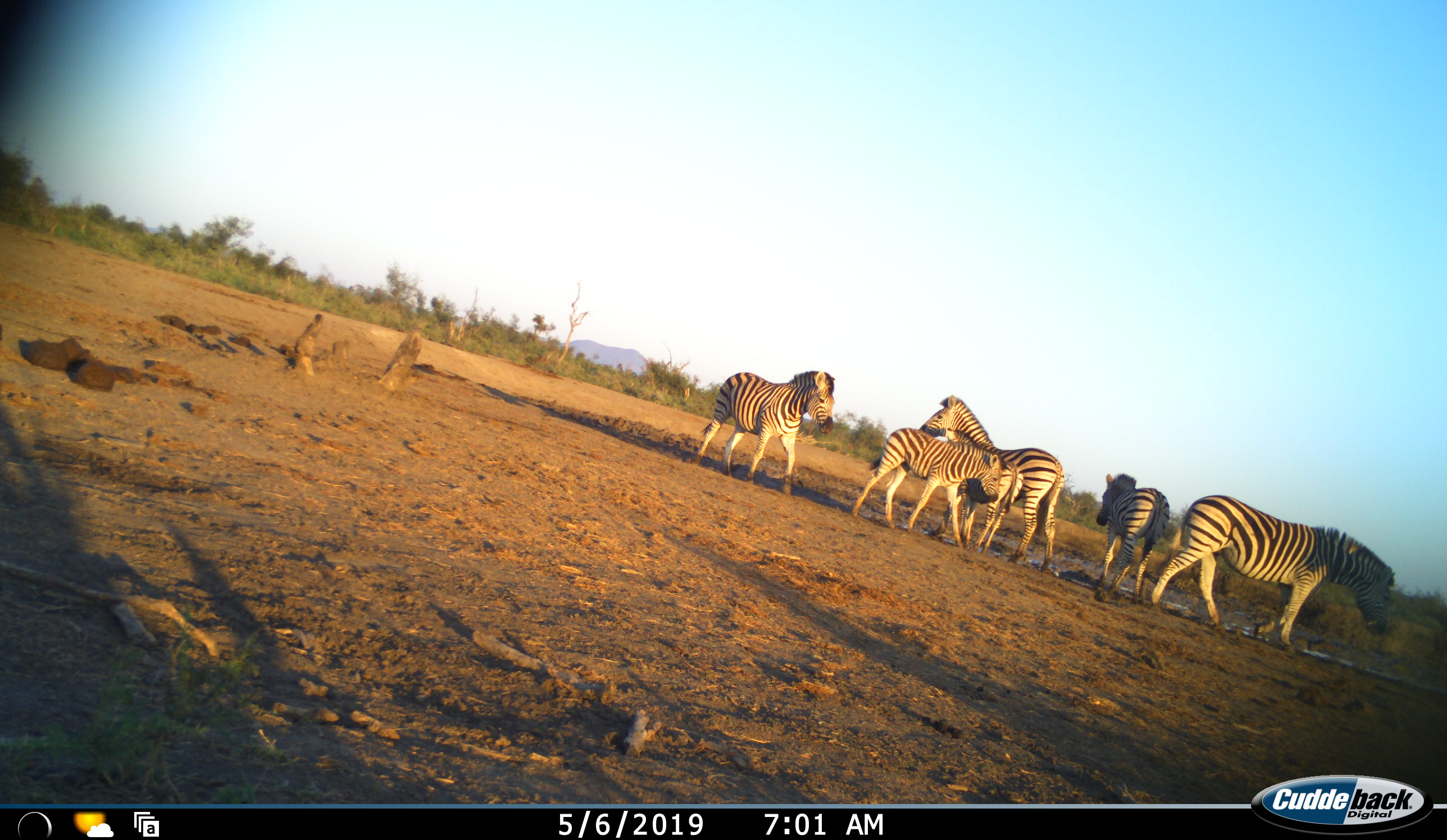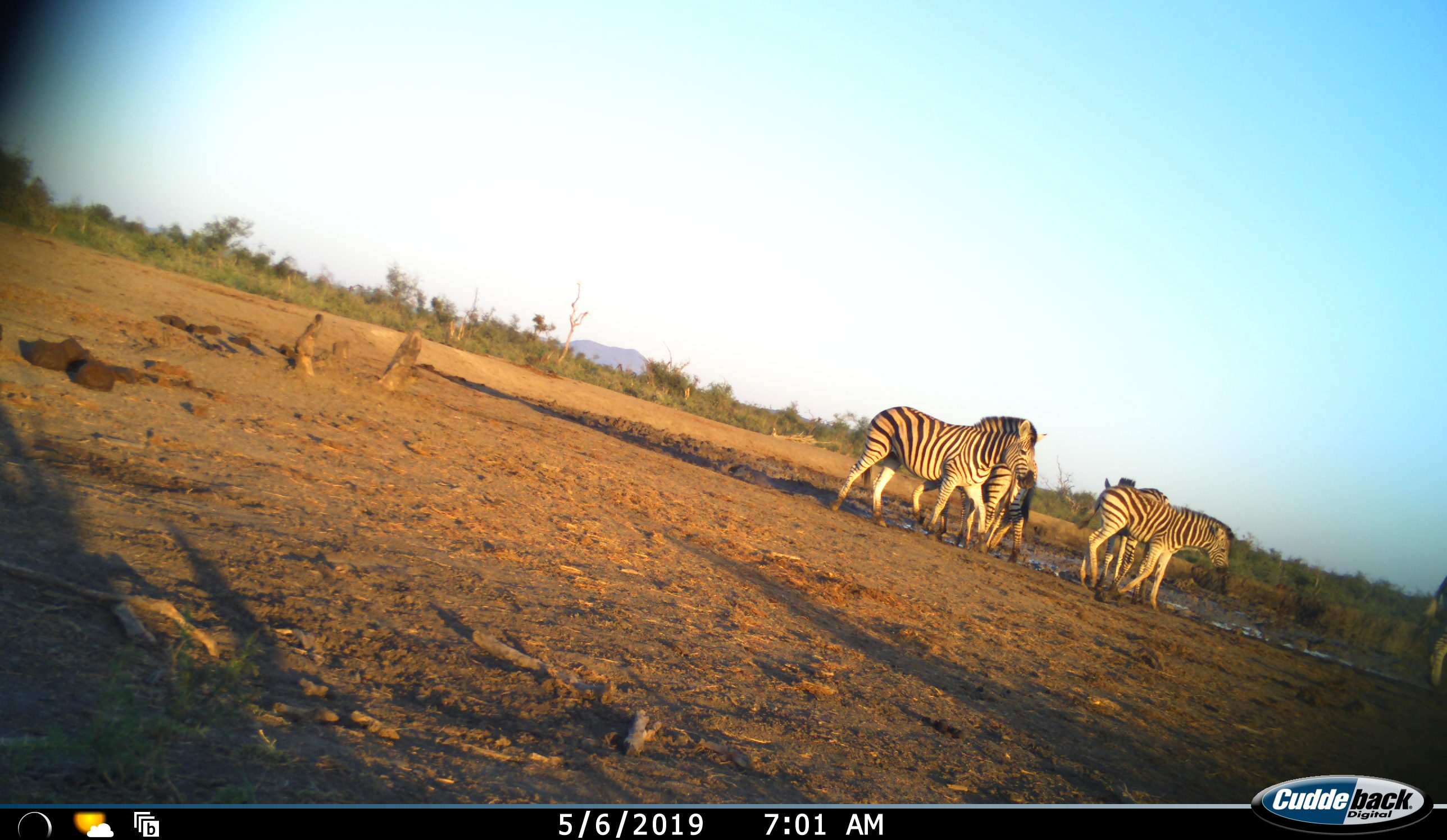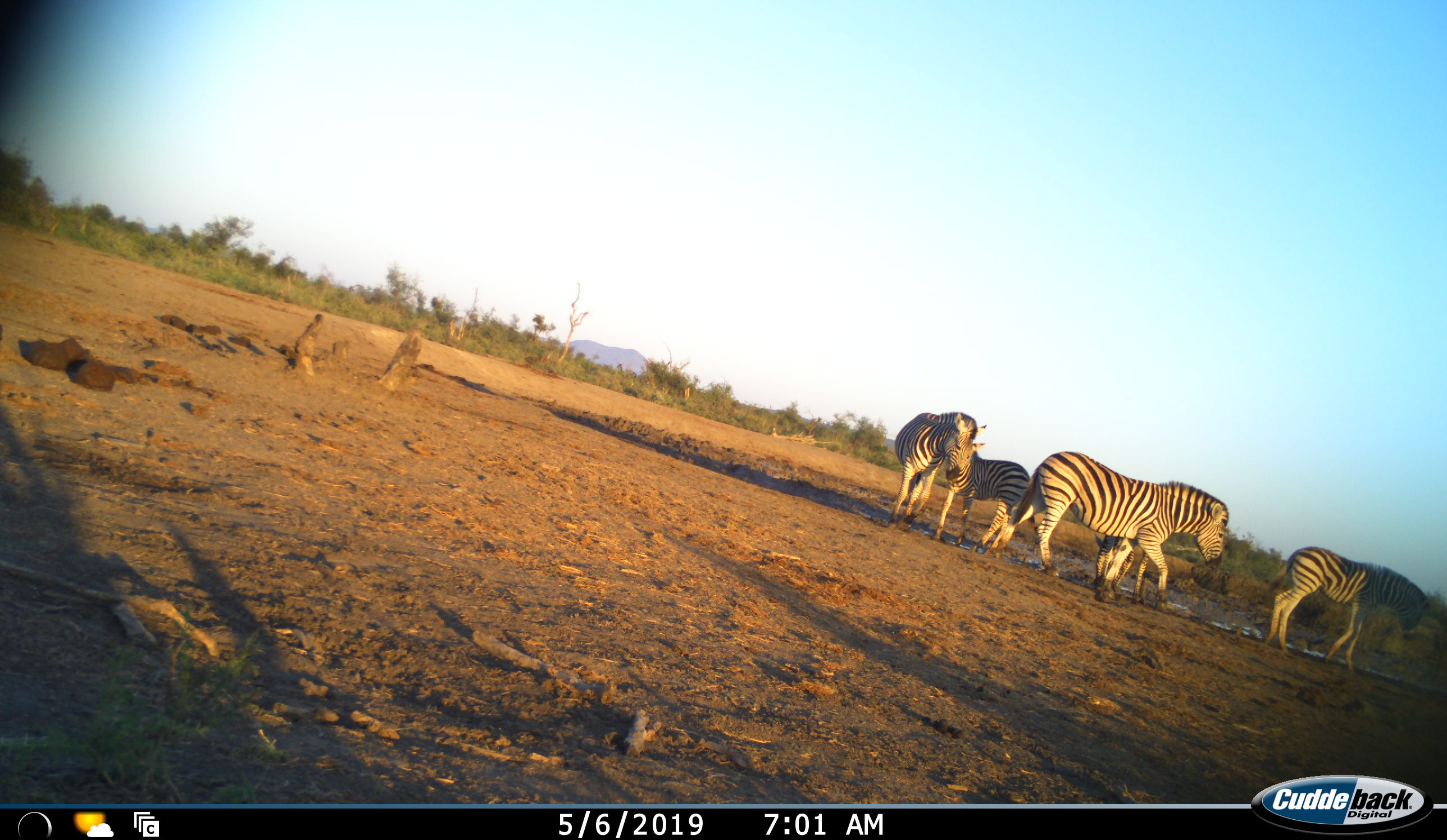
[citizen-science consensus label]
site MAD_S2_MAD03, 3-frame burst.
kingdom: Animalia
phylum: Chordata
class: Mammalia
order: Perissodactyla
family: Equidae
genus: Equus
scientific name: Equus quagga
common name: plains zebra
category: zebraplains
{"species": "zebraplains (plains zebra) (Equus quagga)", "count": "6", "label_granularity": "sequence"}